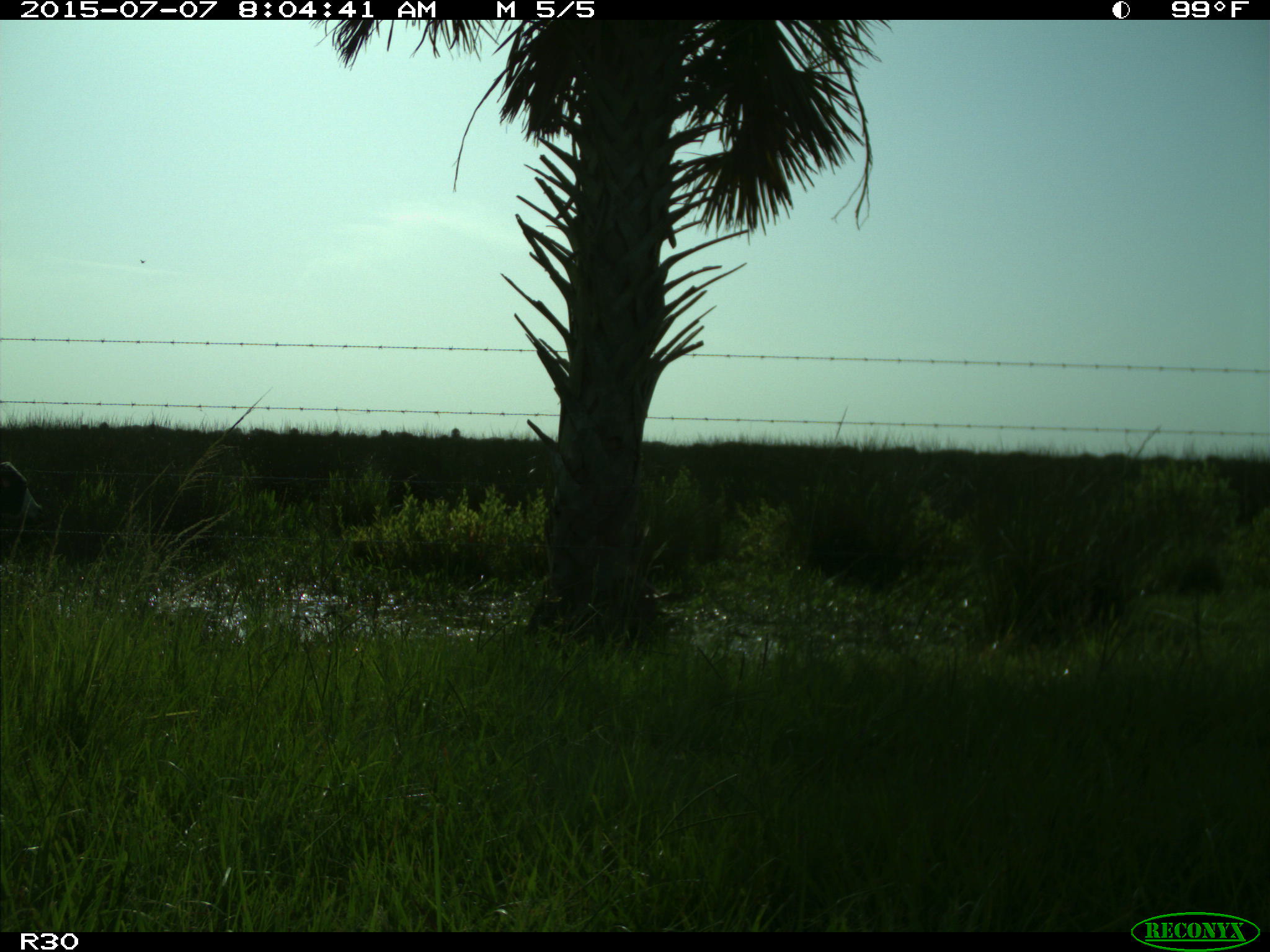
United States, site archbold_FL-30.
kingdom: Animalia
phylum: Chordata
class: Mammalia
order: Artiodactyla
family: Bovidae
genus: Bos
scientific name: Bos taurus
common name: domestic cow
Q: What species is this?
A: Bos taurus (domestic cow).